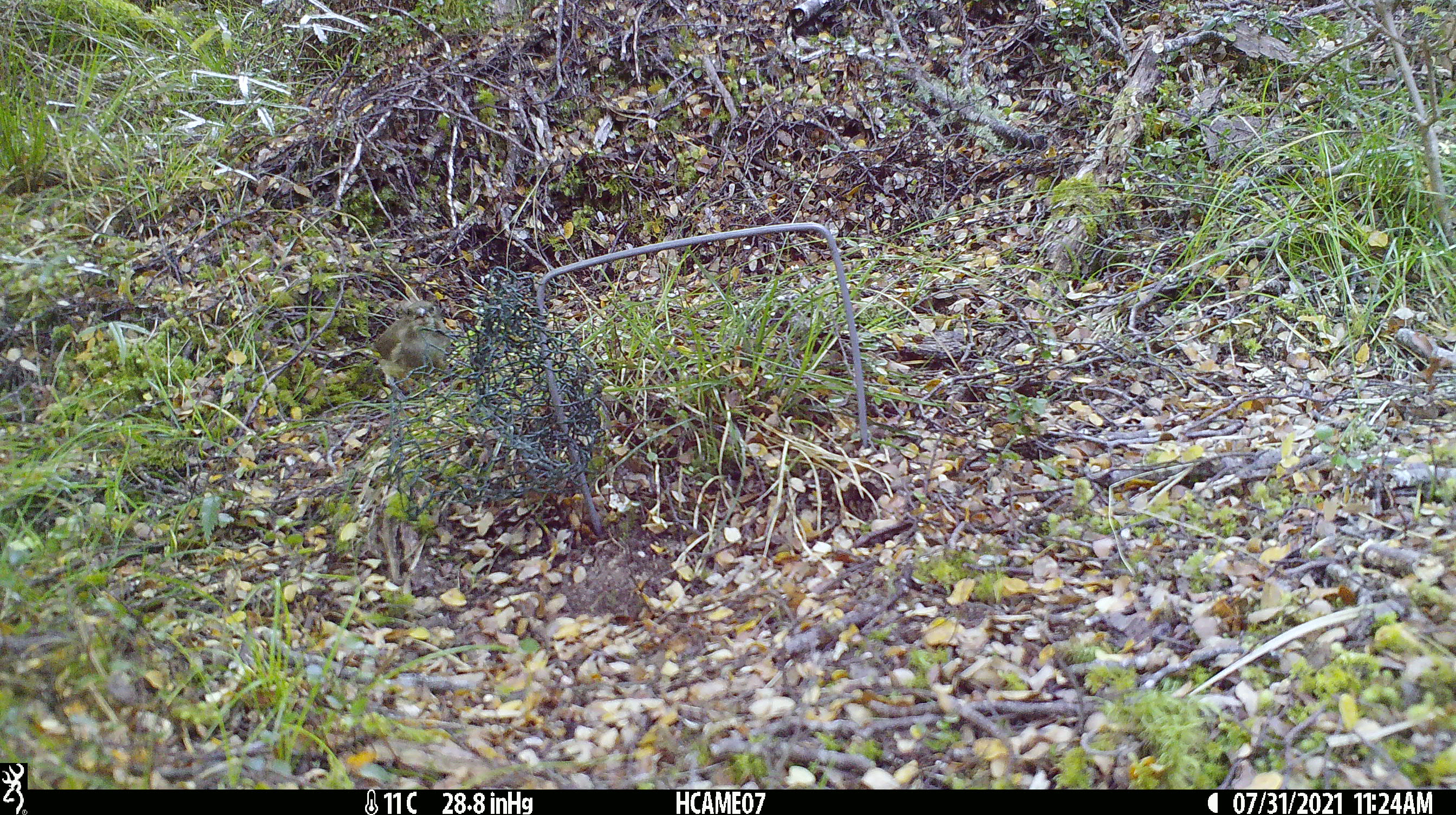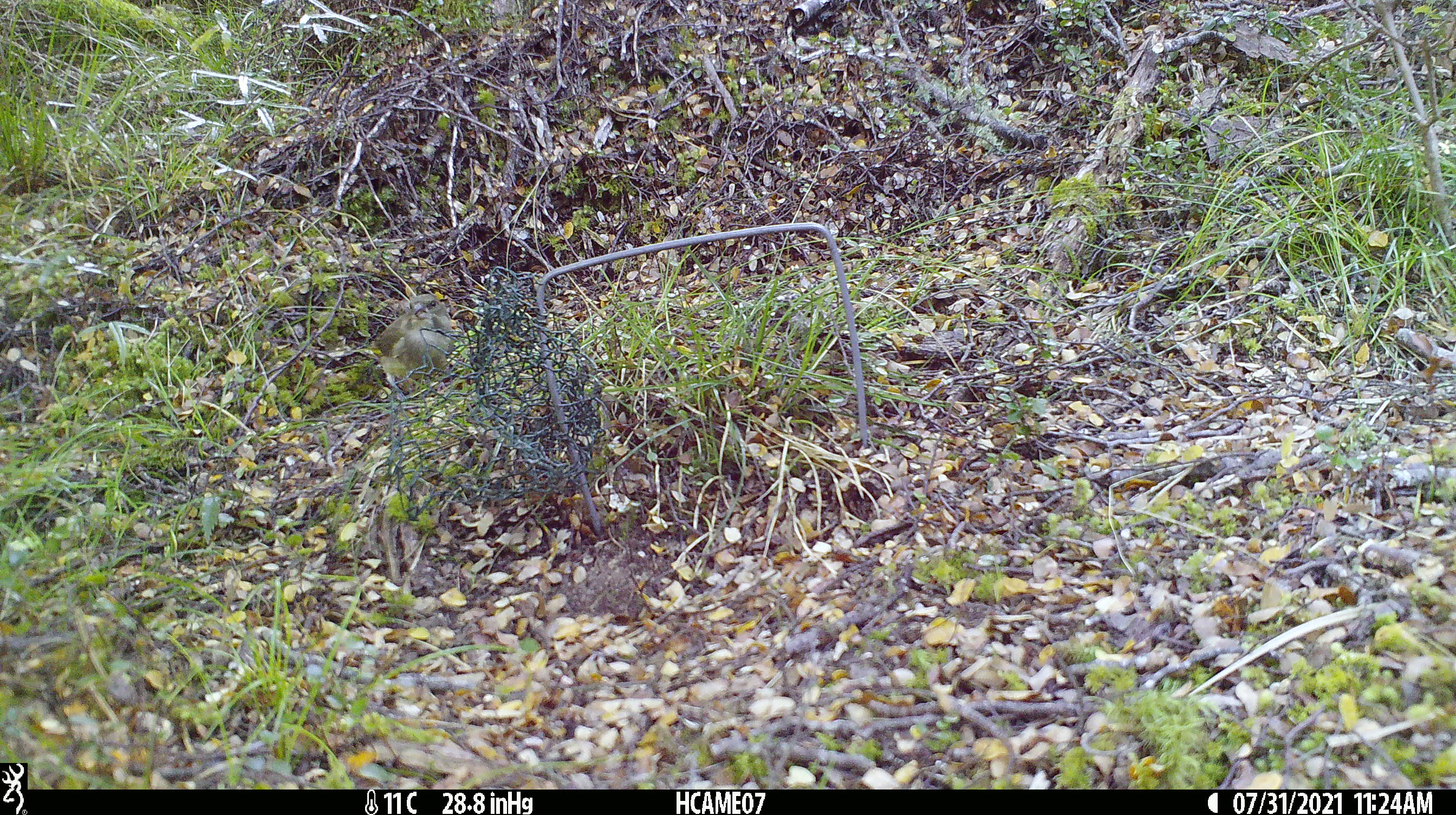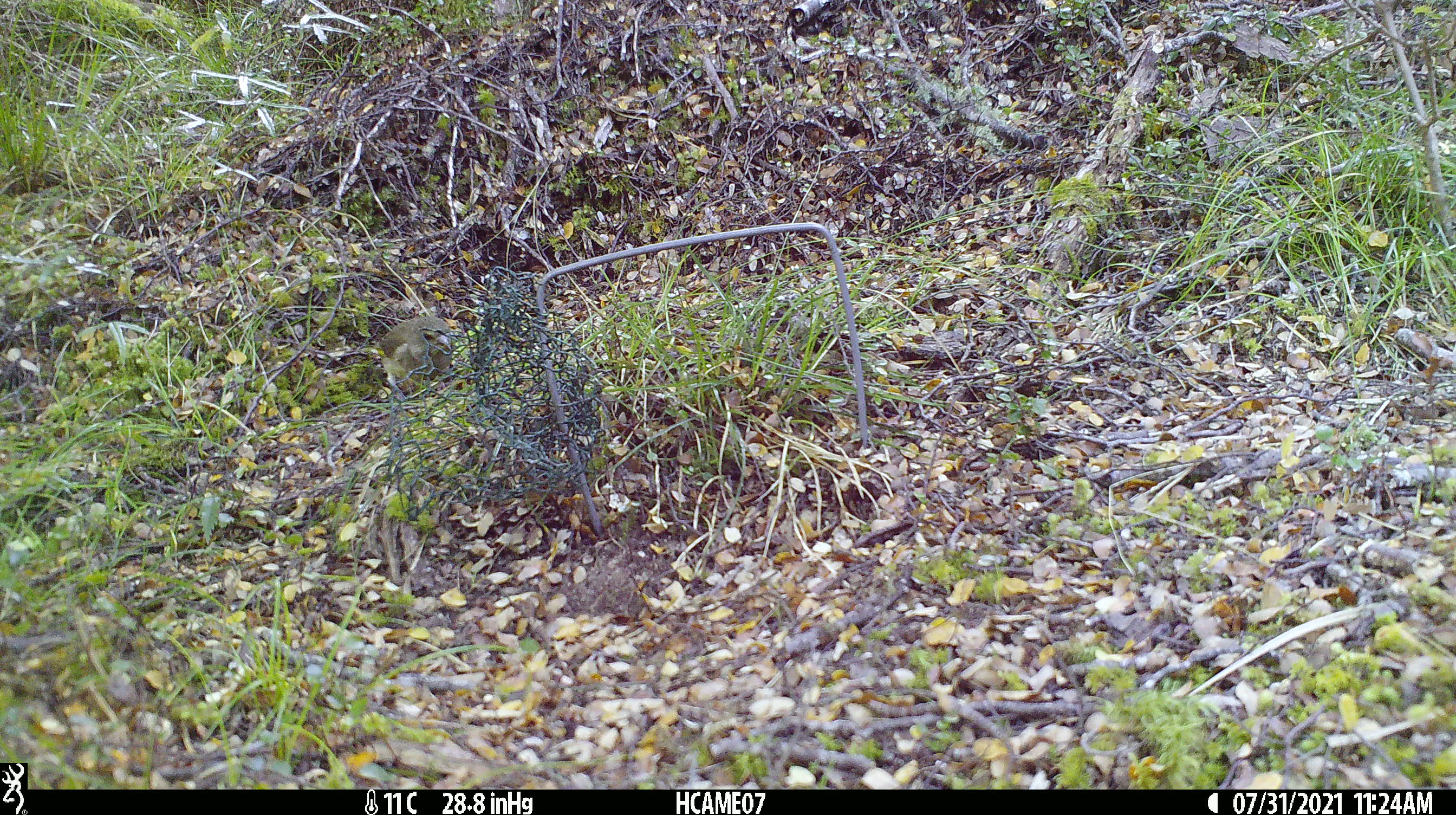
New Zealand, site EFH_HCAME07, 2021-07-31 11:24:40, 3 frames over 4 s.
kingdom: Animalia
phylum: Chordata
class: Aves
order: Passeriformes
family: Fringillidae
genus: Chloris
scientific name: Chloris chloris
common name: greenfinch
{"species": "greenfinch (Chloris chloris)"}